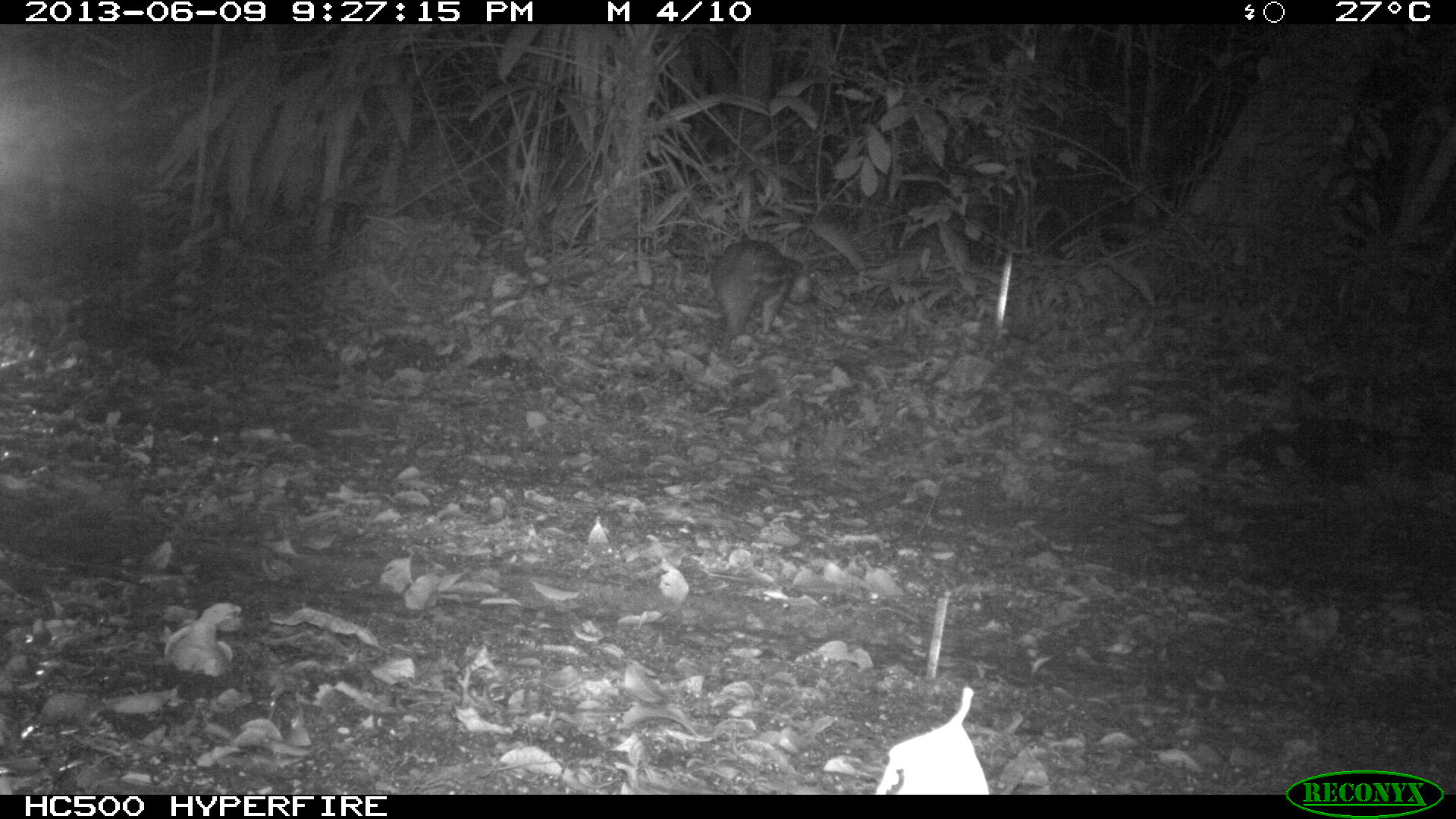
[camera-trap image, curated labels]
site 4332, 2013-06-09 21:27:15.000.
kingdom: Animalia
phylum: Chordata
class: Mammalia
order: Rodentia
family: Cuniculidae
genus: Cuniculus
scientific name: Cuniculus paca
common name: lowland paca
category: agouti paca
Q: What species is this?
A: Agouti paca (lowland paca) (Cuniculus paca).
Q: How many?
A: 1.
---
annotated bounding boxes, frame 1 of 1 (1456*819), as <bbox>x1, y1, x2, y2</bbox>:
agouti paca: <bbox>710, 241, 818, 342</bbox>